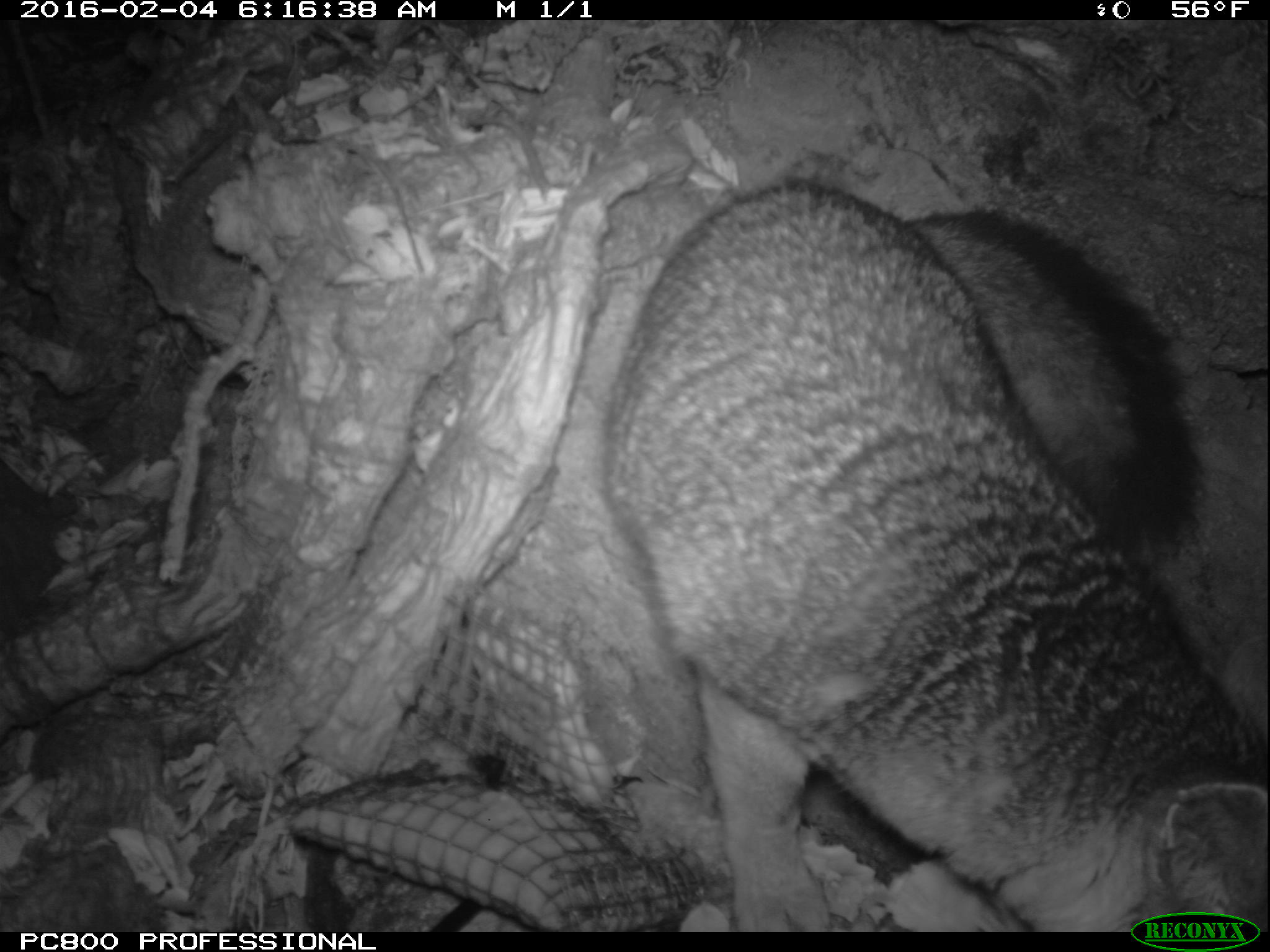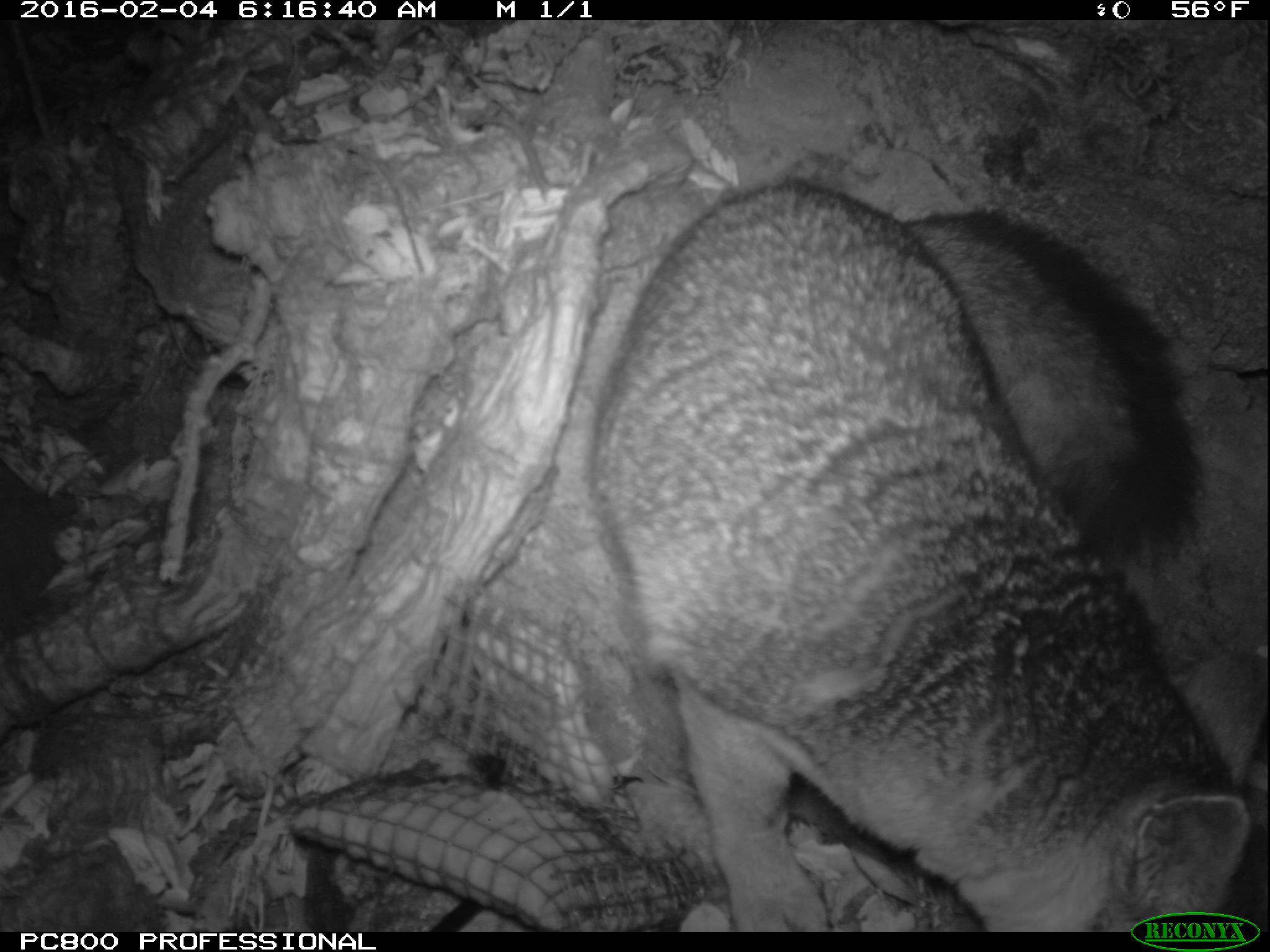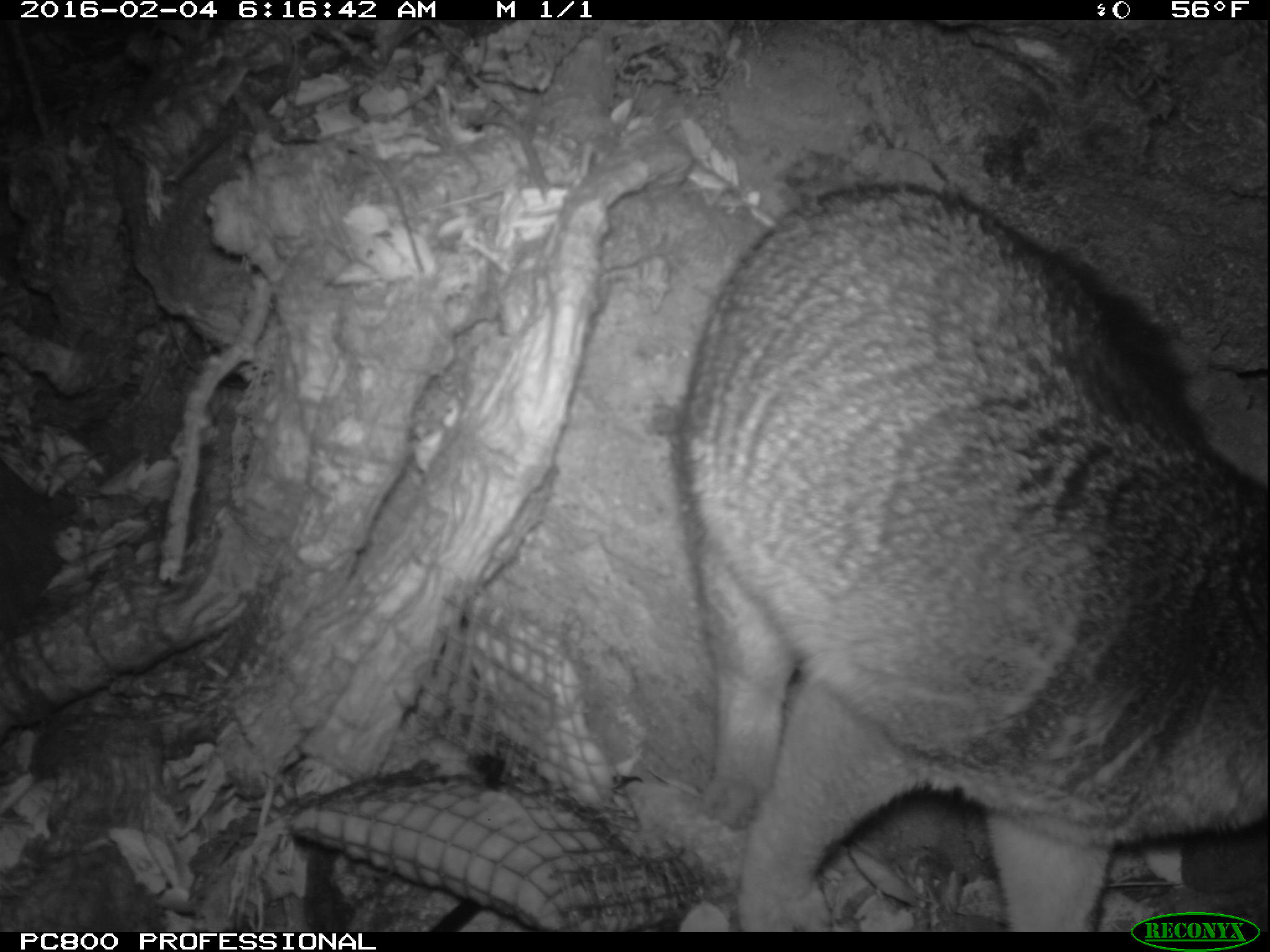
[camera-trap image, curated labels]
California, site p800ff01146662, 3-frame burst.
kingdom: Animalia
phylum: Chordata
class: Mammalia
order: Carnivora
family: Canidae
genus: Urocyon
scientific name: Urocyon littoralis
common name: island fox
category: fox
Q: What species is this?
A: Fox (island fox) (Urocyon littoralis).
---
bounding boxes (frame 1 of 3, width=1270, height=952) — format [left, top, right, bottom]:
fox: [602, 181, 1268, 932]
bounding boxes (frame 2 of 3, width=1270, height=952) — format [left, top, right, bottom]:
fox: [587, 178, 1269, 930]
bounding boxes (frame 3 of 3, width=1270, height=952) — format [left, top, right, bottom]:
fox: [675, 175, 1269, 931]